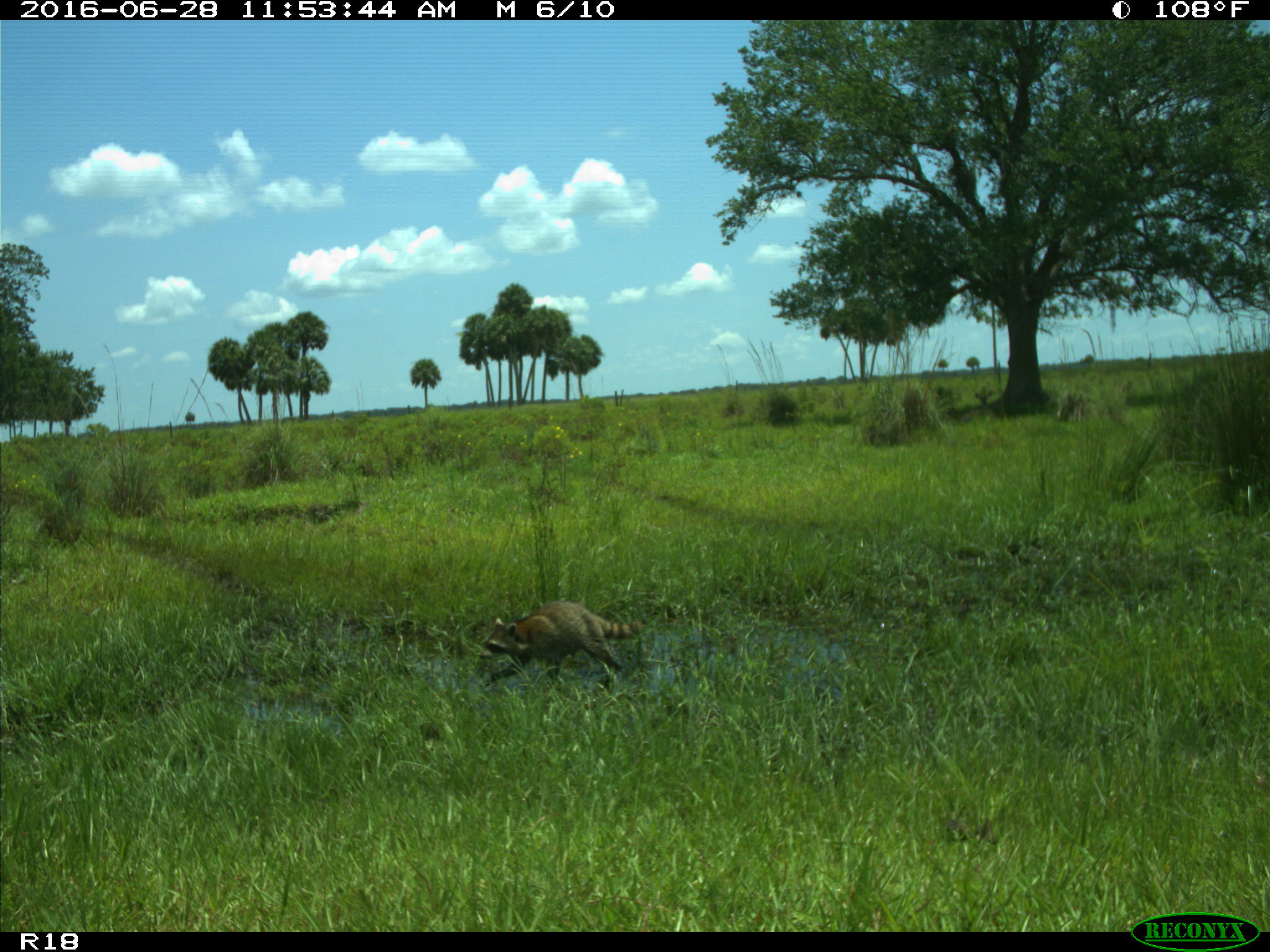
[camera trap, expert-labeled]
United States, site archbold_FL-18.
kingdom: Animalia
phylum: Chordata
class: Mammalia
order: Carnivora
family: Procyonidae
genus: Procyon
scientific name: Procyon lotor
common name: common raccoon